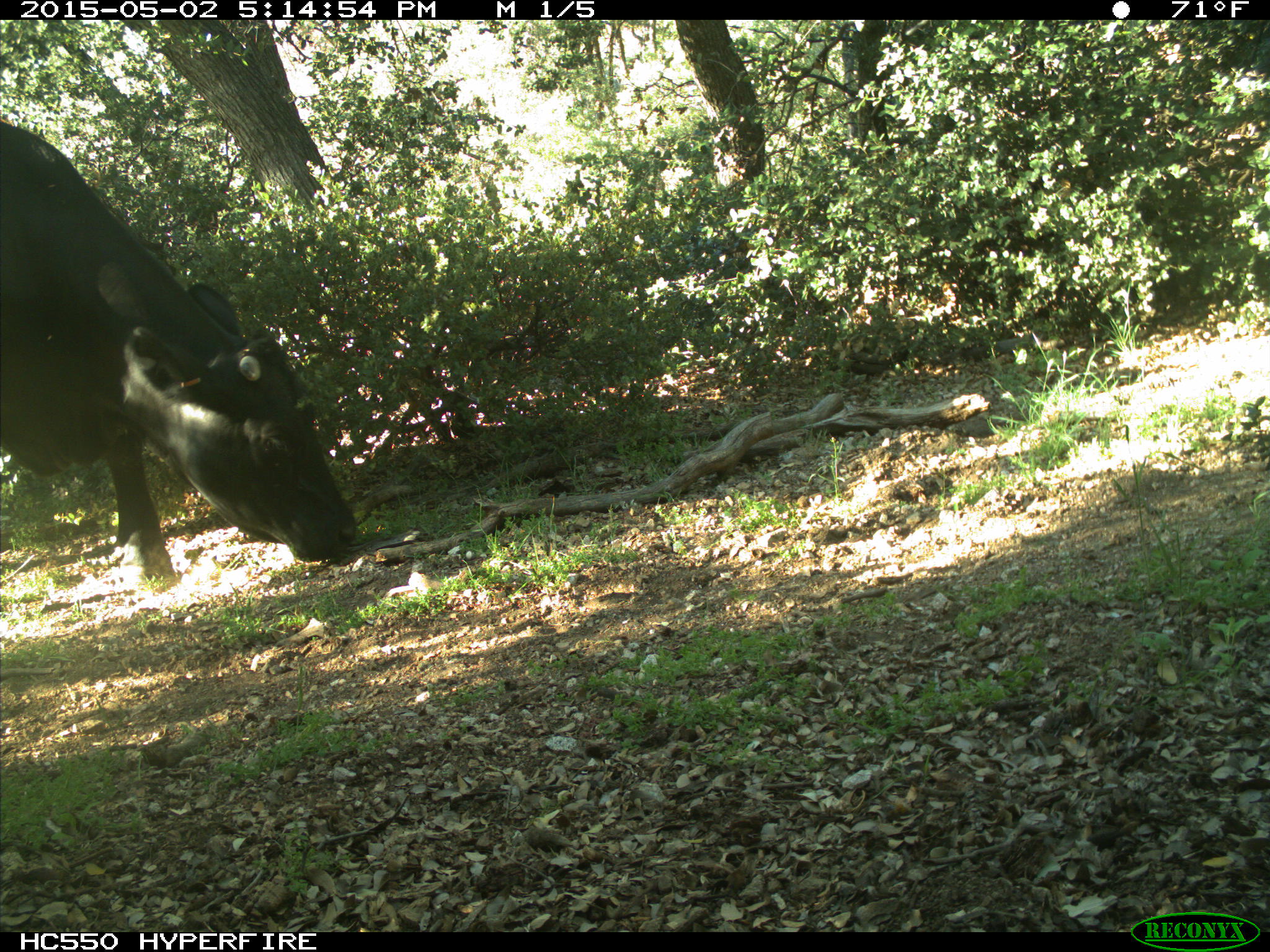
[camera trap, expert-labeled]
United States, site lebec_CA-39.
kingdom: Animalia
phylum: Chordata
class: Mammalia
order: Artiodactyla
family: Bovidae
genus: Bos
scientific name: Bos taurus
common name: domestic cow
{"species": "Bos taurus (domestic cow)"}